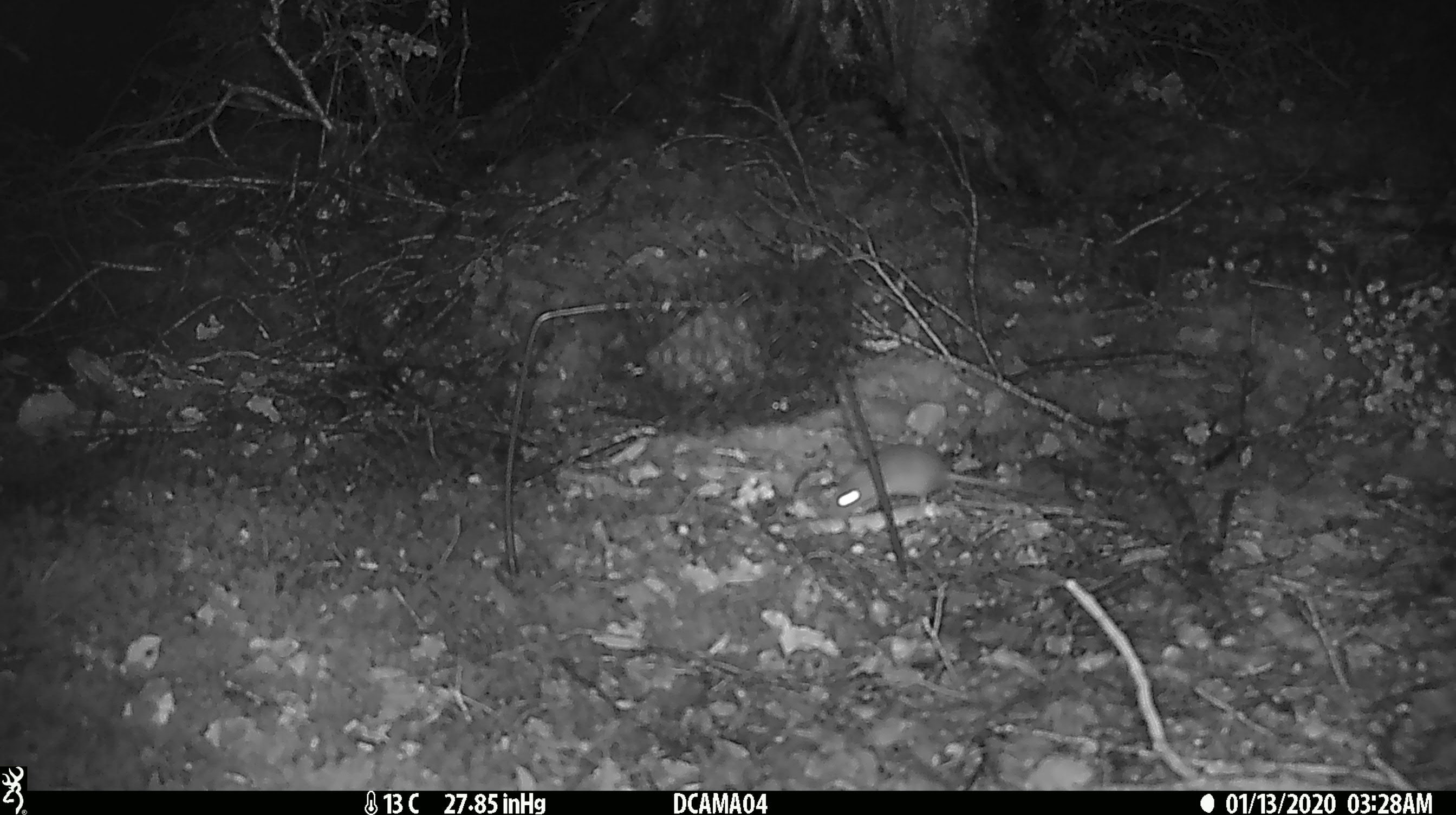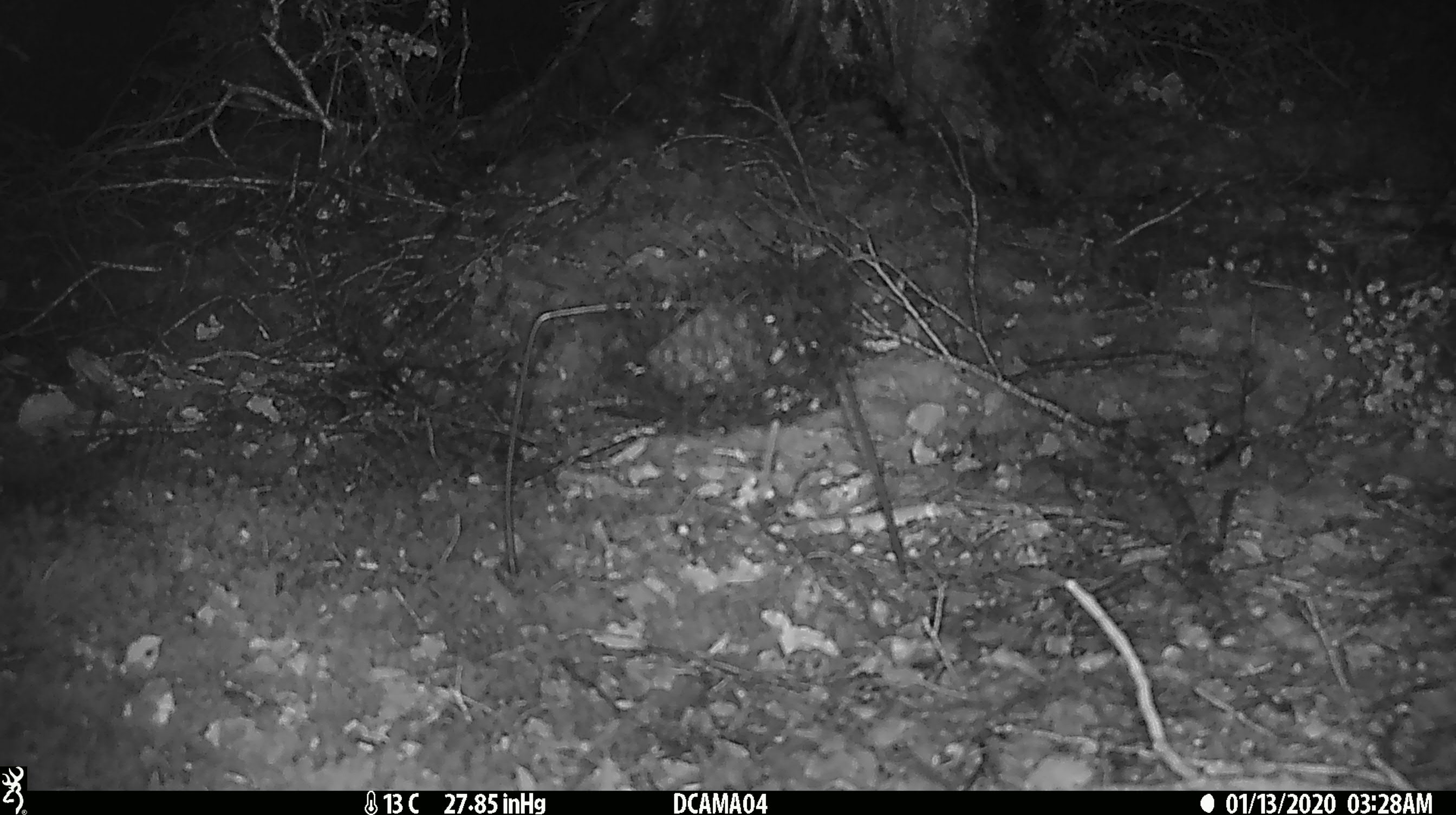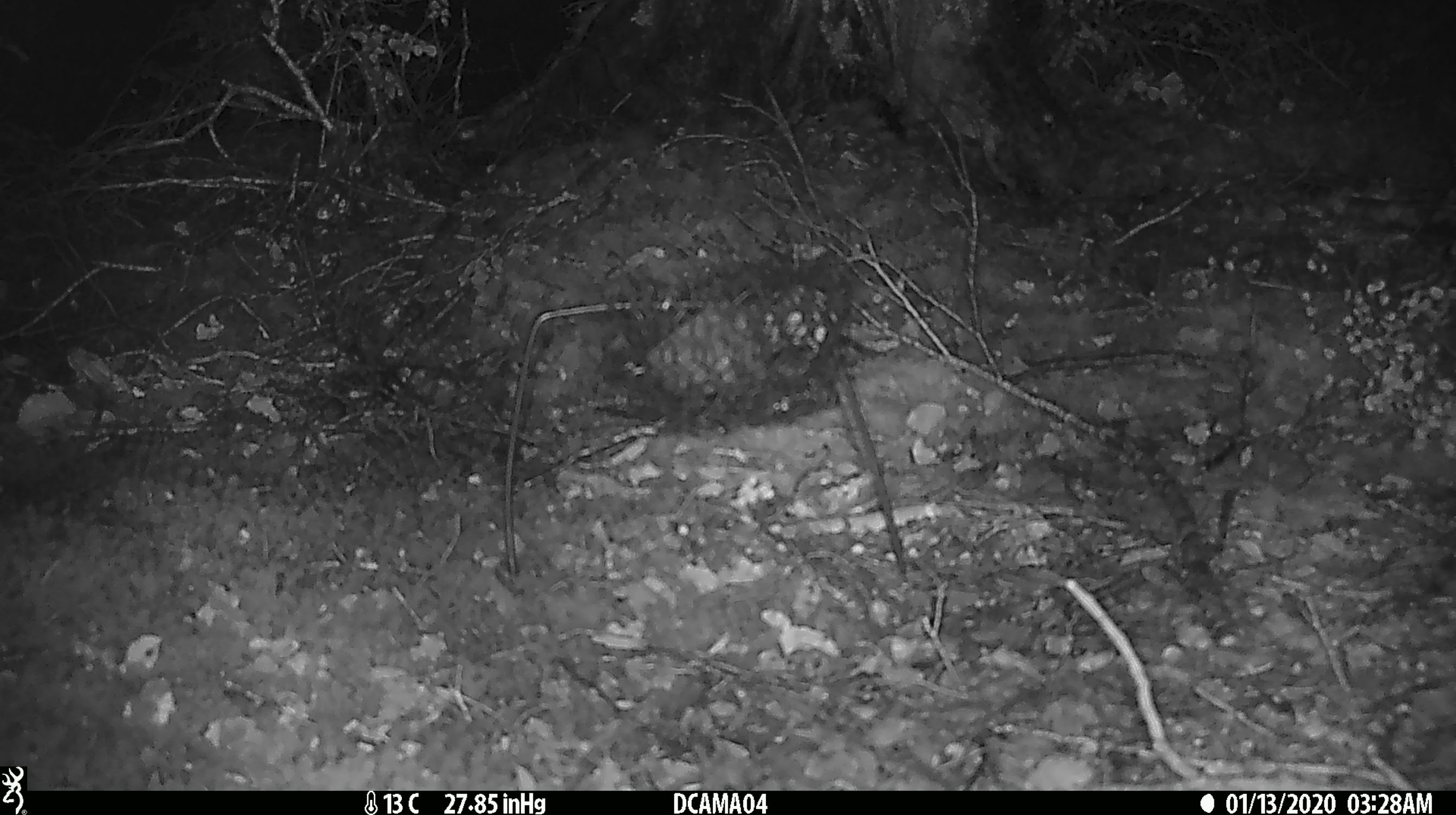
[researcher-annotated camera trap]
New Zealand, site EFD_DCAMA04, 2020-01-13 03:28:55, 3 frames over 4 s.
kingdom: Animalia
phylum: Chordata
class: Mammalia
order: Rodentia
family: Muridae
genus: Mus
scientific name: Mus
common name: mouse